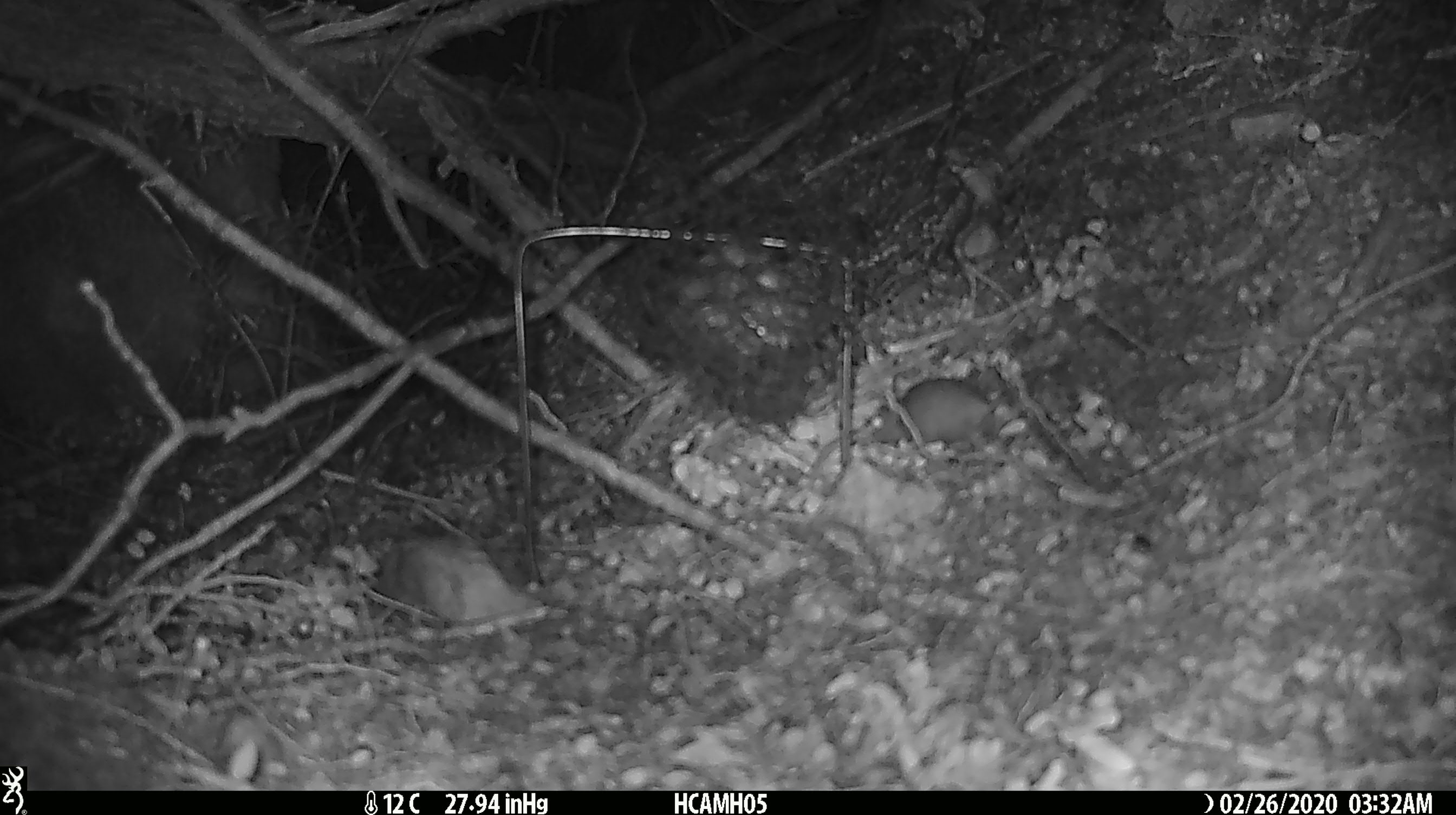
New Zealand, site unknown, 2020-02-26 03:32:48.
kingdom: Animalia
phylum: Chordata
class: Mammalia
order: Rodentia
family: Muridae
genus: Mus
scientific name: Mus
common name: mouse